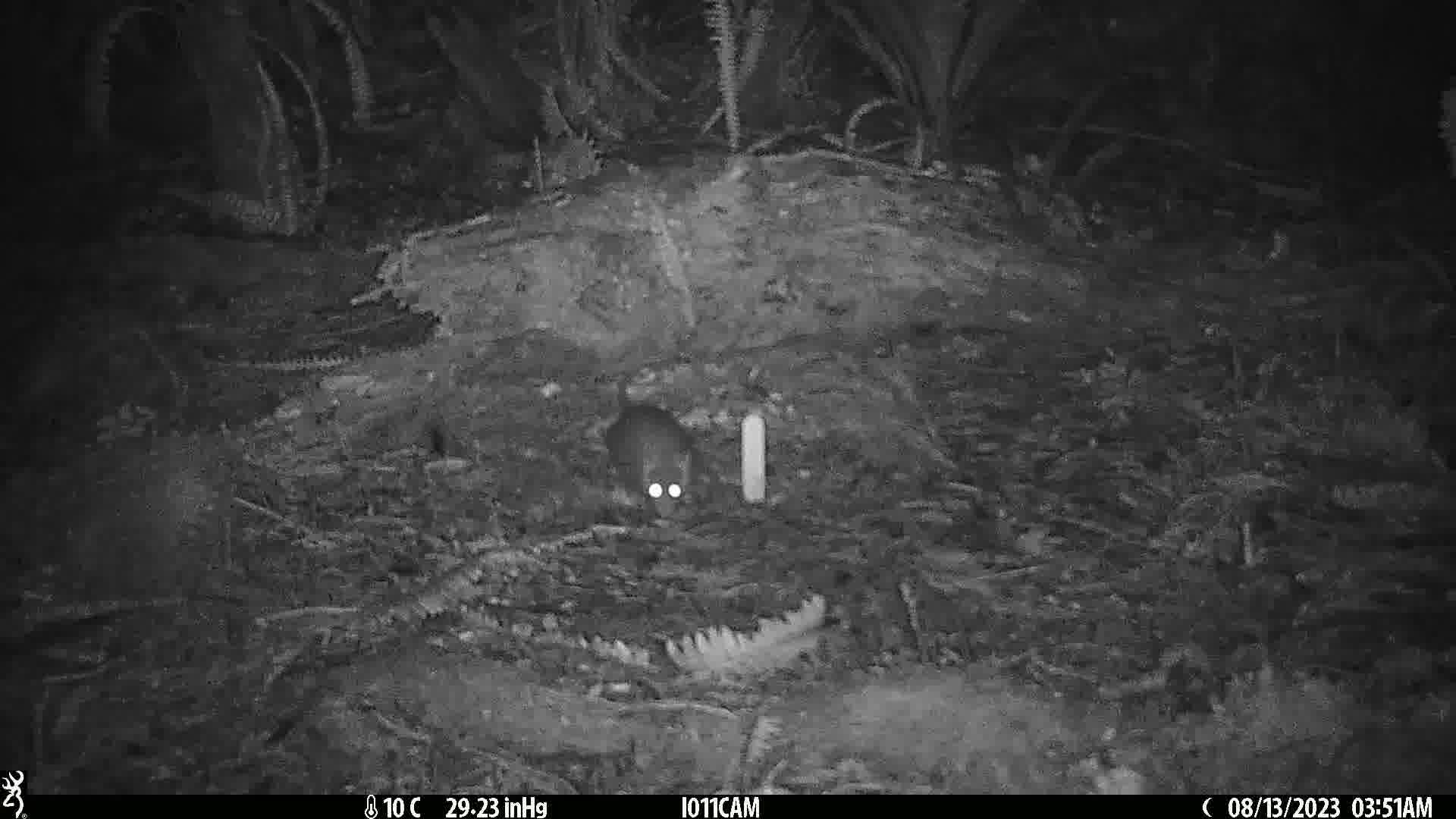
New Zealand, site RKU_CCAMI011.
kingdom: Animalia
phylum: Chordata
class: Mammalia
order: Rodentia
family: Muridae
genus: Rattus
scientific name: Rattus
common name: rat